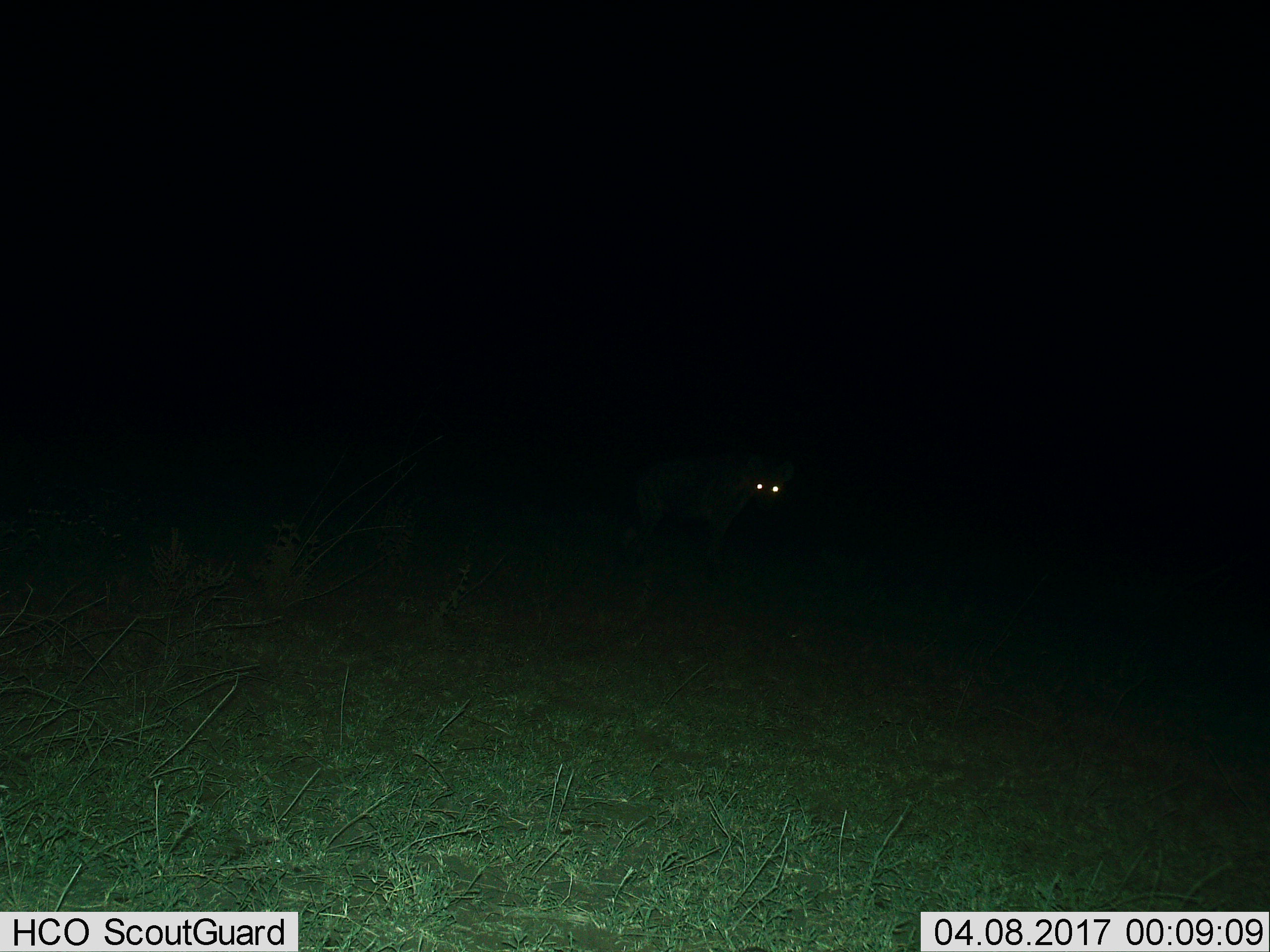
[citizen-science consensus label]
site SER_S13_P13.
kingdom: Animalia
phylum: Chordata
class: Mammalia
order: Carnivora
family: Hyaenidae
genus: Crocuta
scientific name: Crocuta crocuta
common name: spotted hyena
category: hyenaspotted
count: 1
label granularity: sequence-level